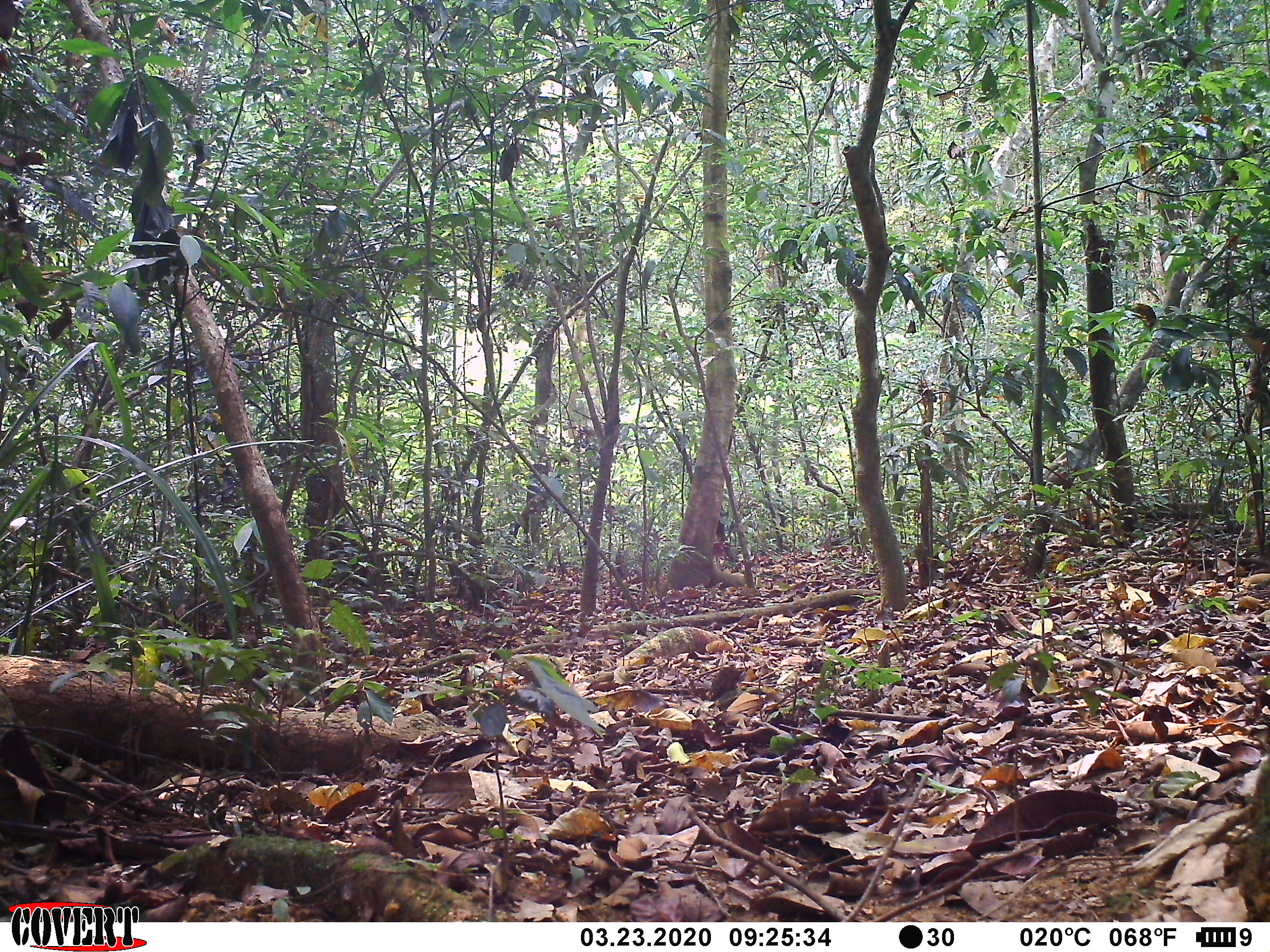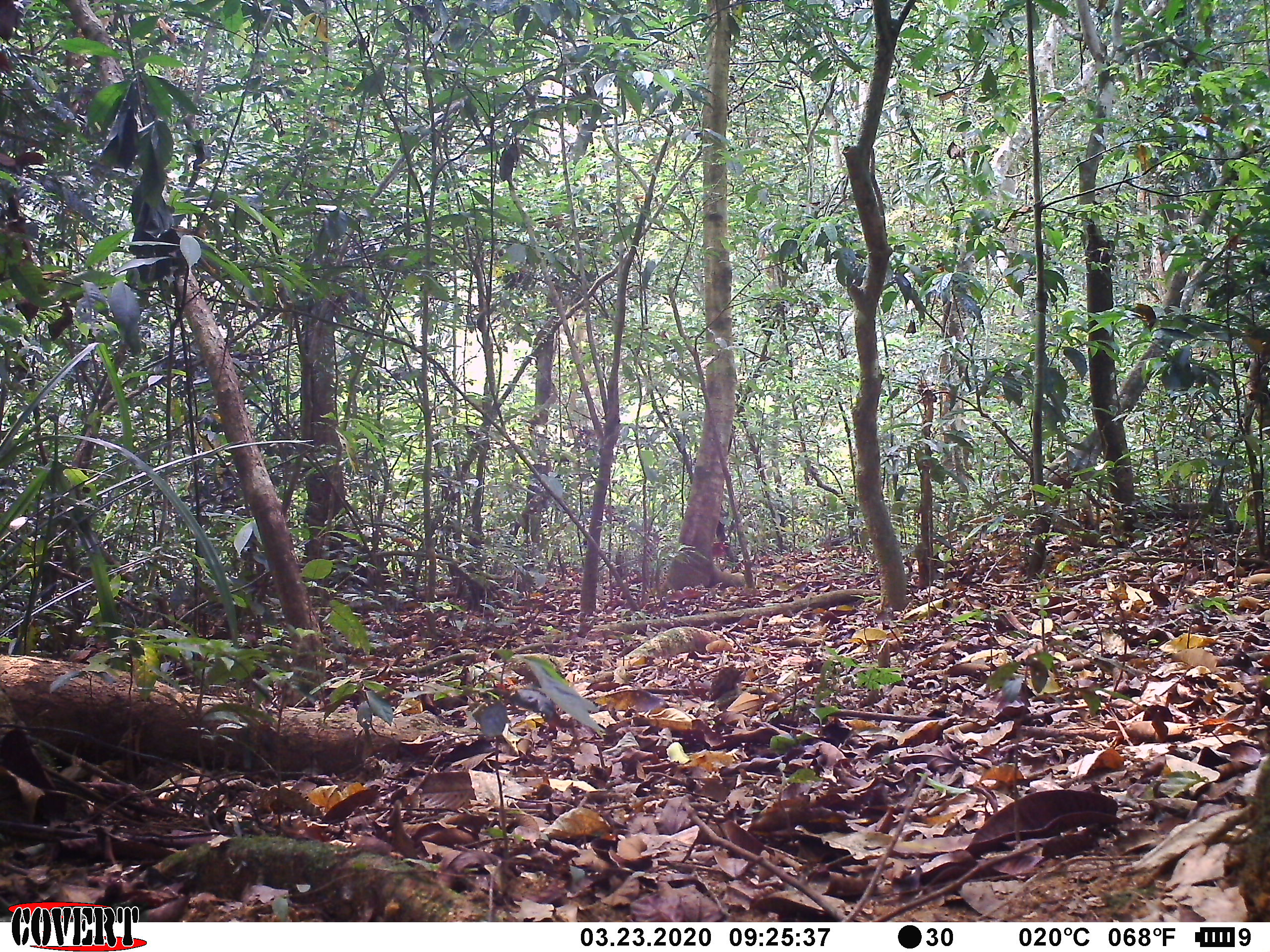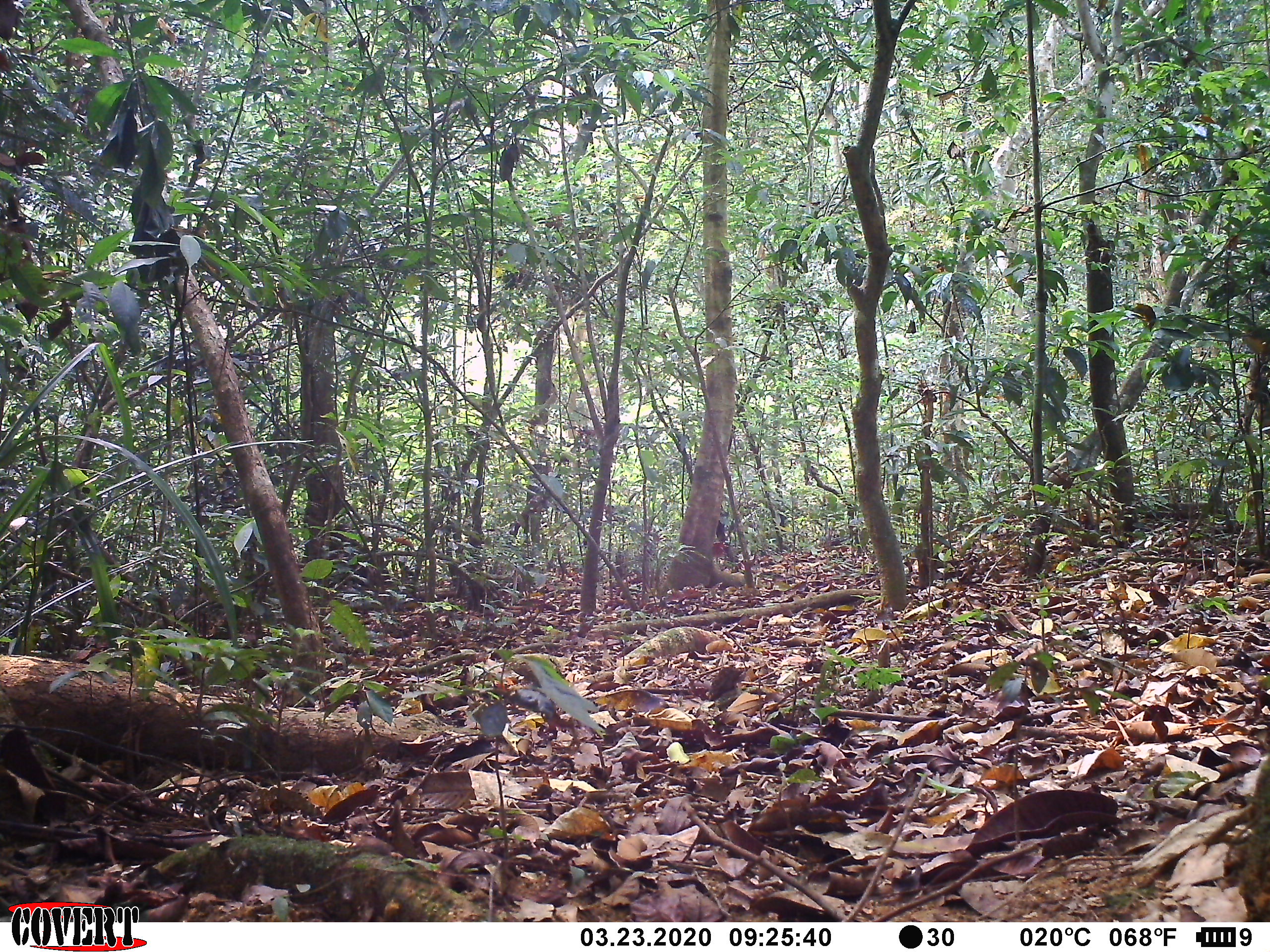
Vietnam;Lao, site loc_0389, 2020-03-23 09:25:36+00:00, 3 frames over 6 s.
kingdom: Animalia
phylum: Chordata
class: Aves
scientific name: Aves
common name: bird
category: unidentified bird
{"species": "unidentified bird (bird) (Aves)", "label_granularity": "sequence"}